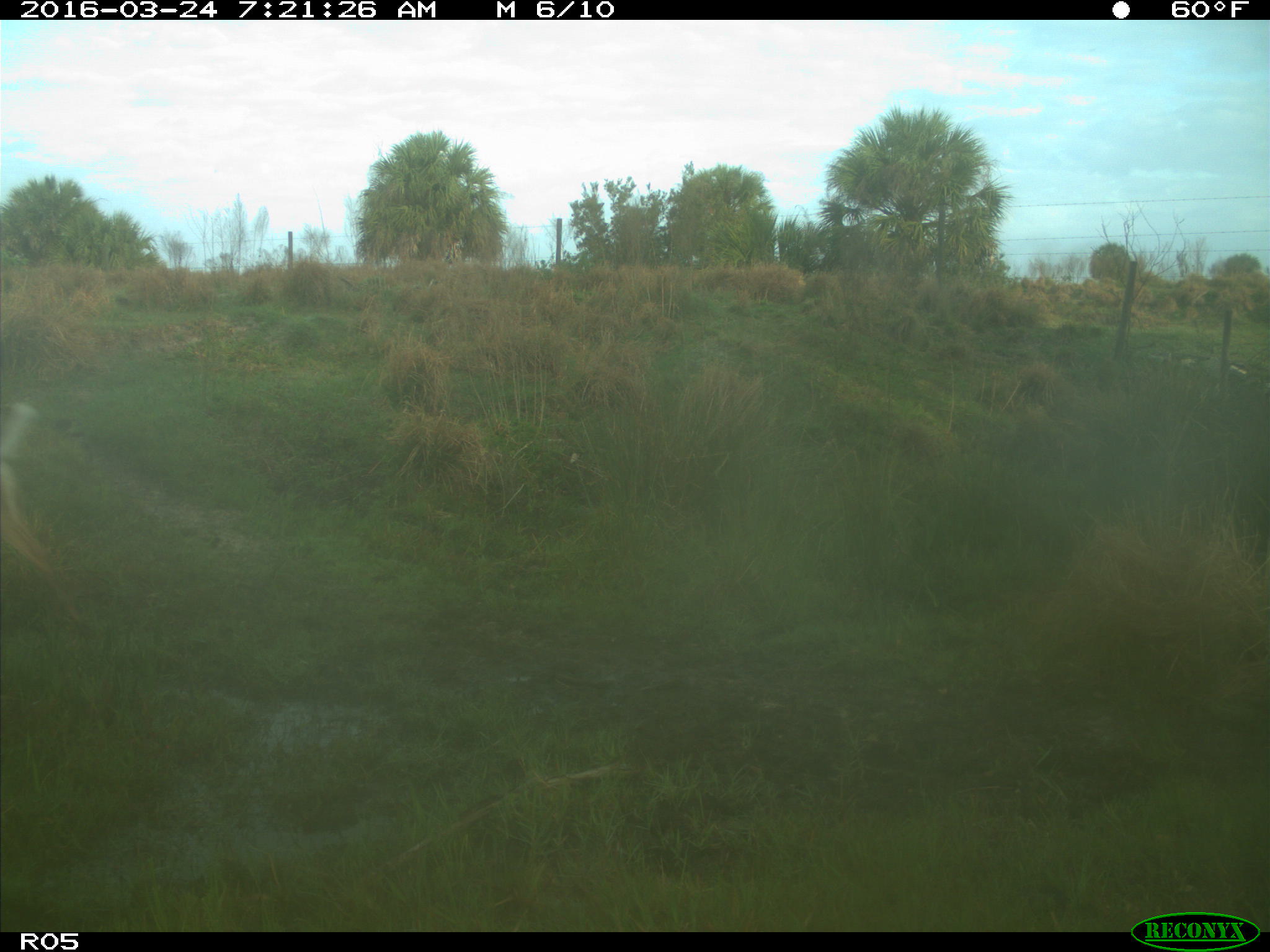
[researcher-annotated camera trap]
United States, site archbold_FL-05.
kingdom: Animalia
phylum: Chordata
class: Mammalia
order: Artiodactyla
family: Cervidae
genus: Odocoileus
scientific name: Odocoileus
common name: deer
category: unidentified deer